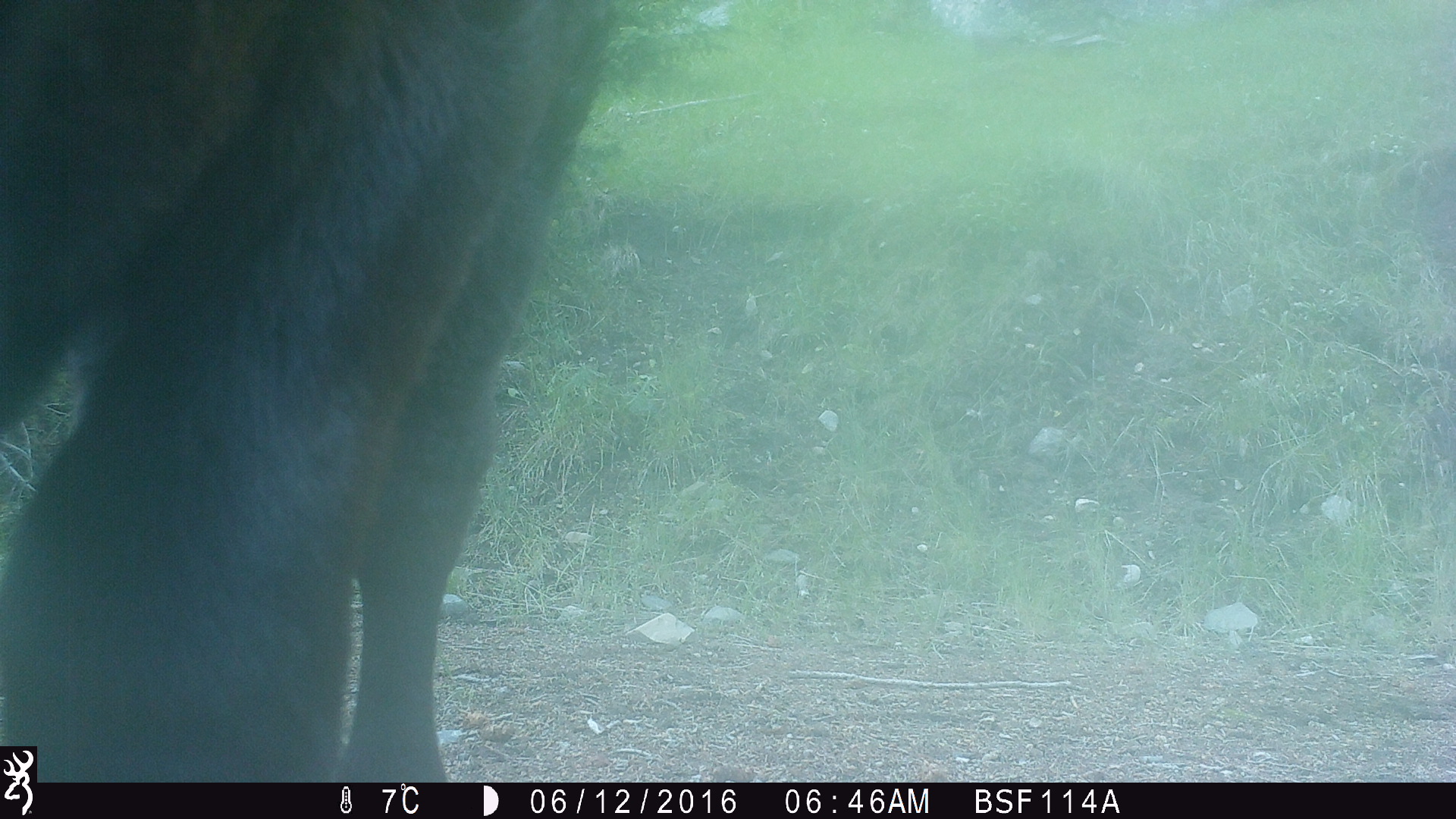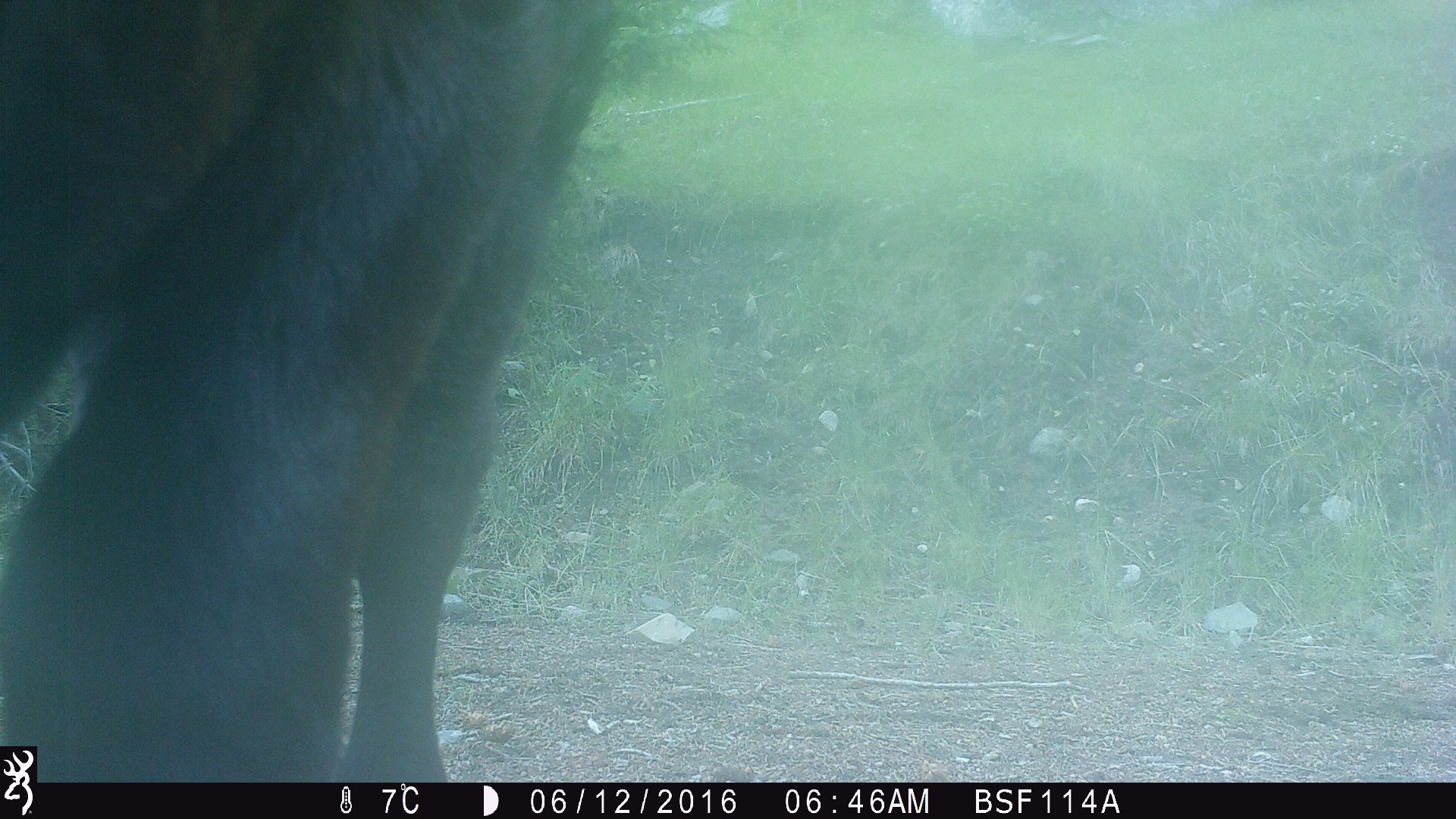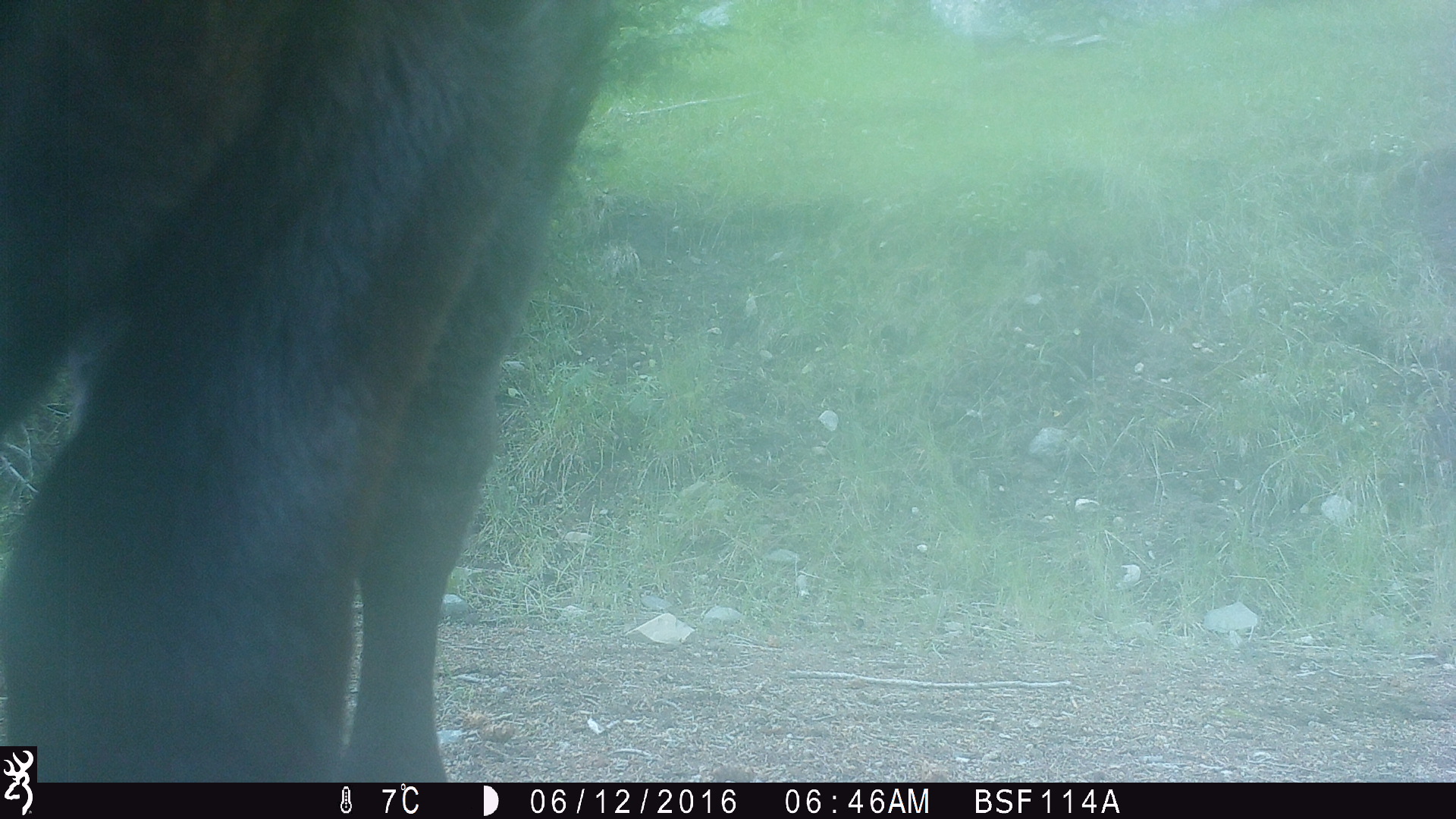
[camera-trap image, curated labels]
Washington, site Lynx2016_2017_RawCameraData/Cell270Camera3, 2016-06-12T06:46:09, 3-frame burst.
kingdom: Animalia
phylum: Chordata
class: Mammalia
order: Artiodactyla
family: Bovidae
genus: Bos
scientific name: Bos taurus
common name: domestic cattle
Domestic cattle (Bos taurus). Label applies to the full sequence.